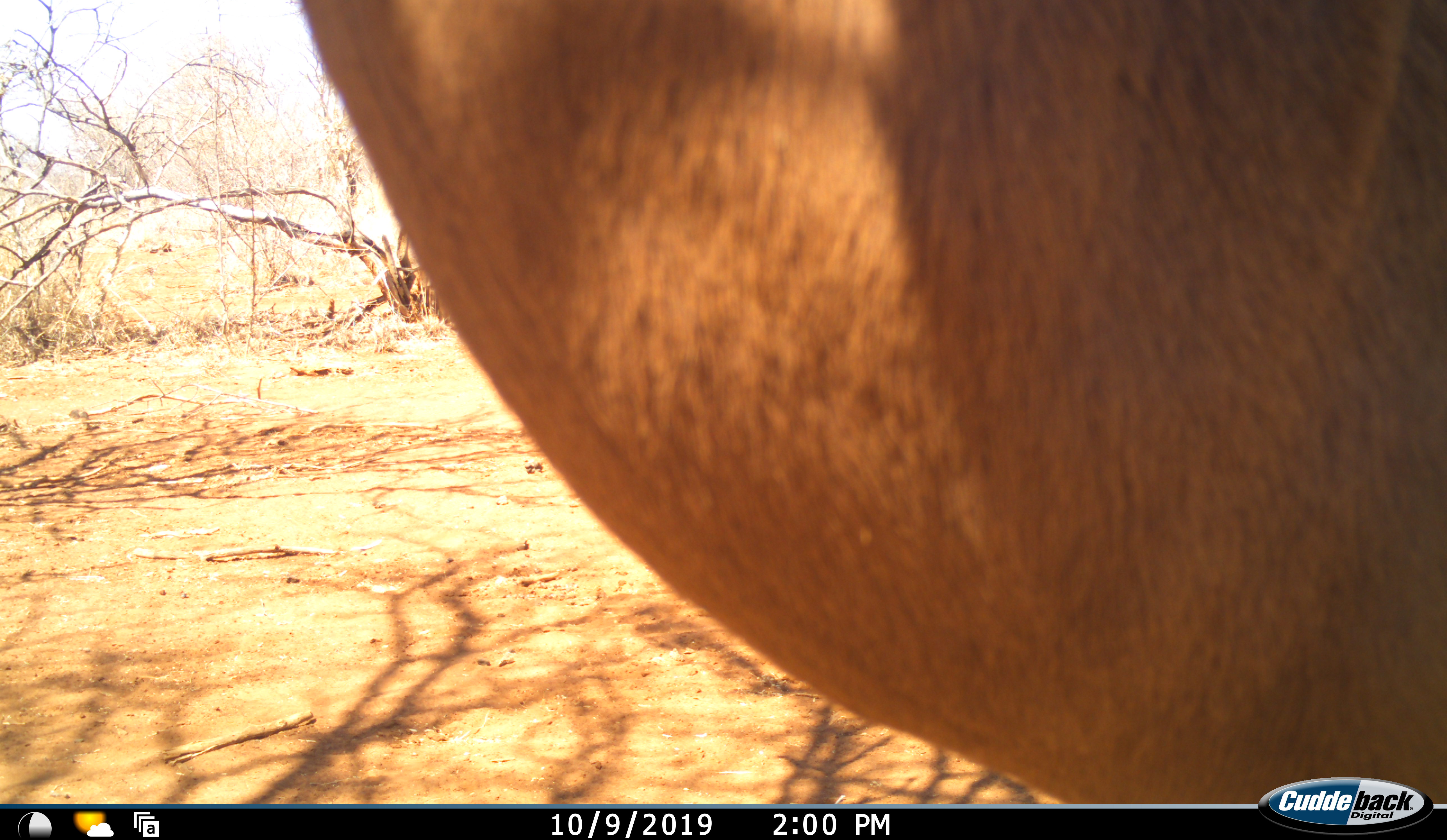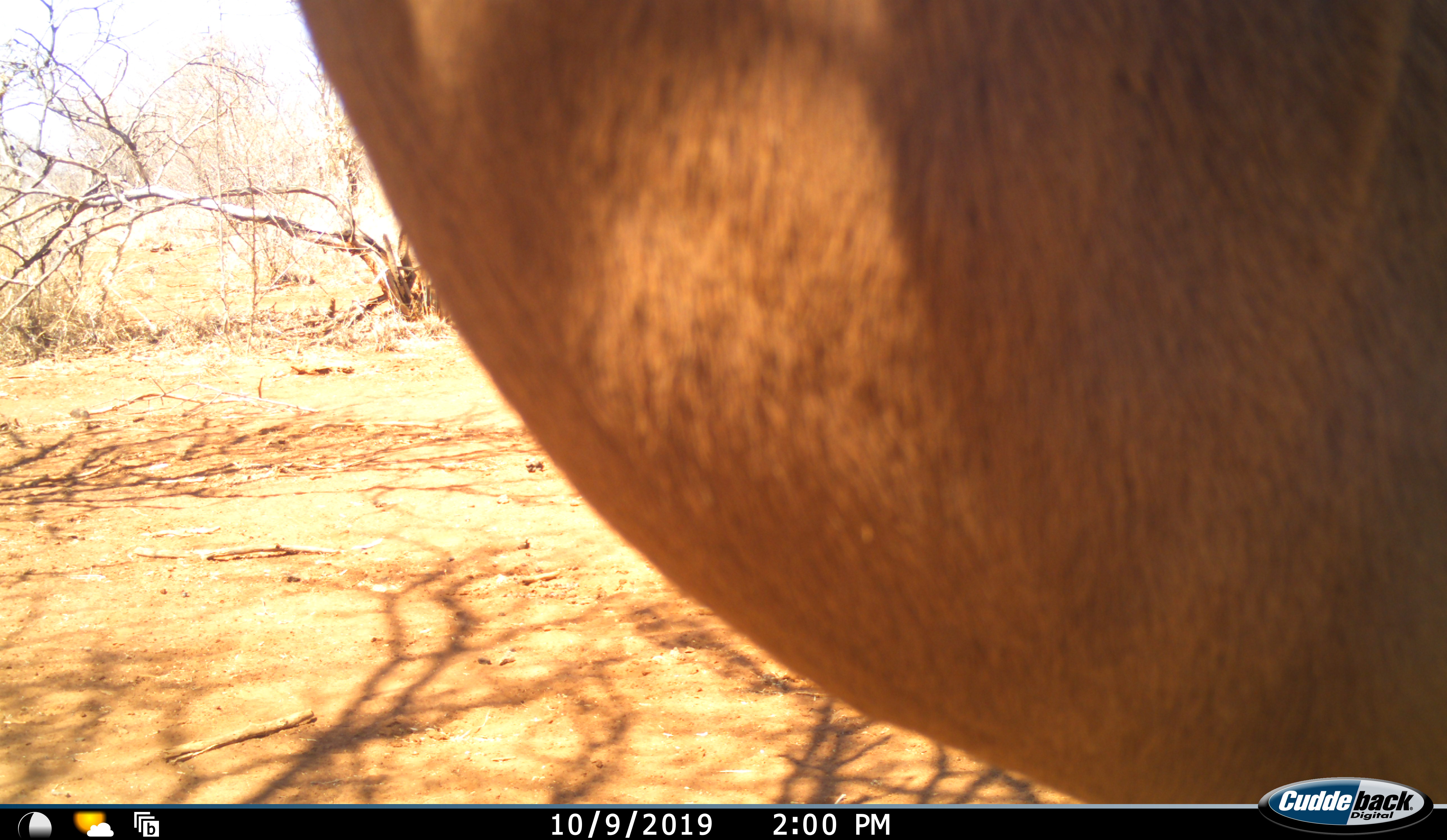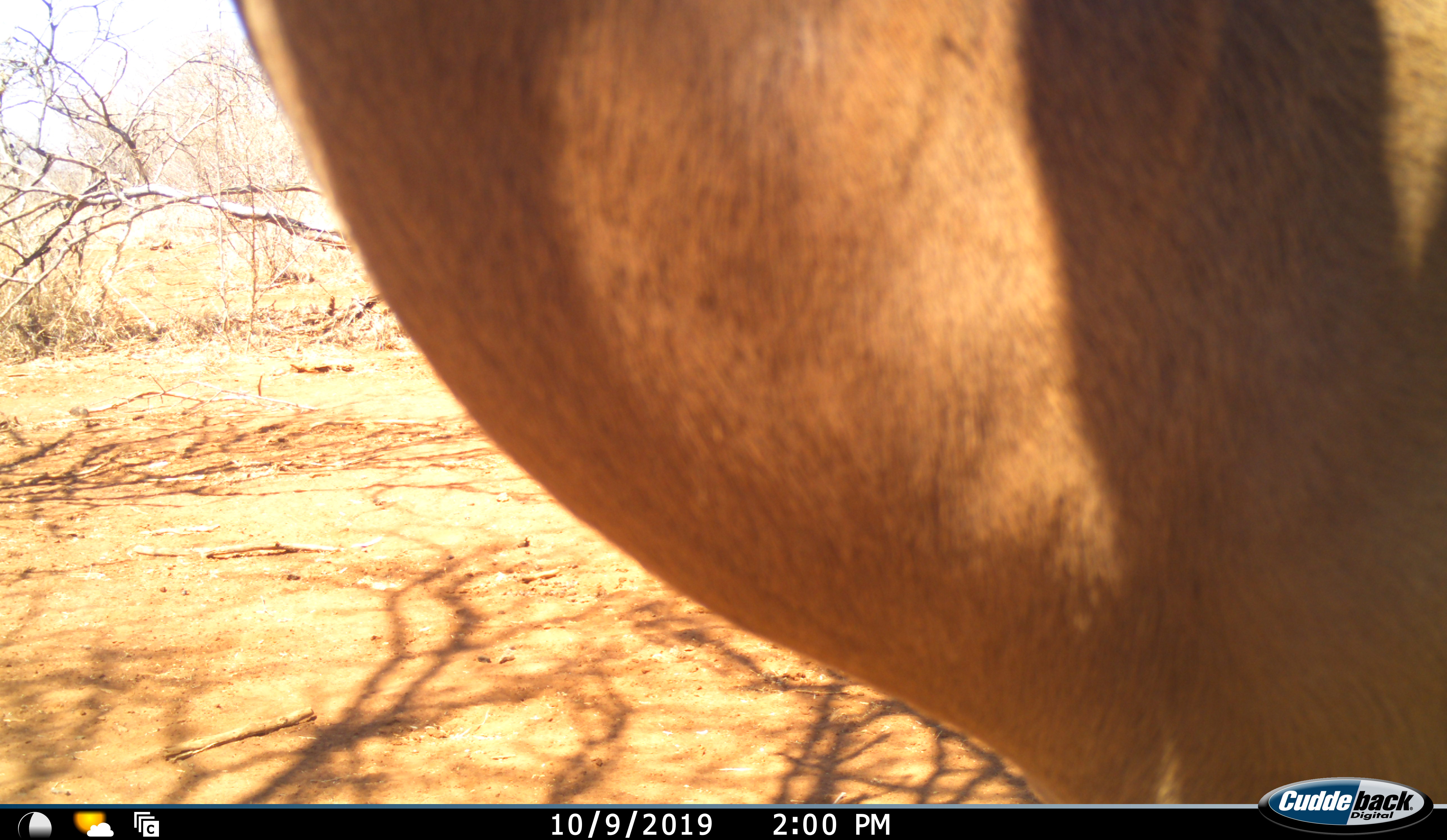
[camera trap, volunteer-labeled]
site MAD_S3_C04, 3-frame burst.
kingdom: Animalia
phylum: Chordata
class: Mammalia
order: Artiodactyla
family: Bovidae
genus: Aepyceros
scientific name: Aepyceros melampus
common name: impala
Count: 1.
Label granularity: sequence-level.